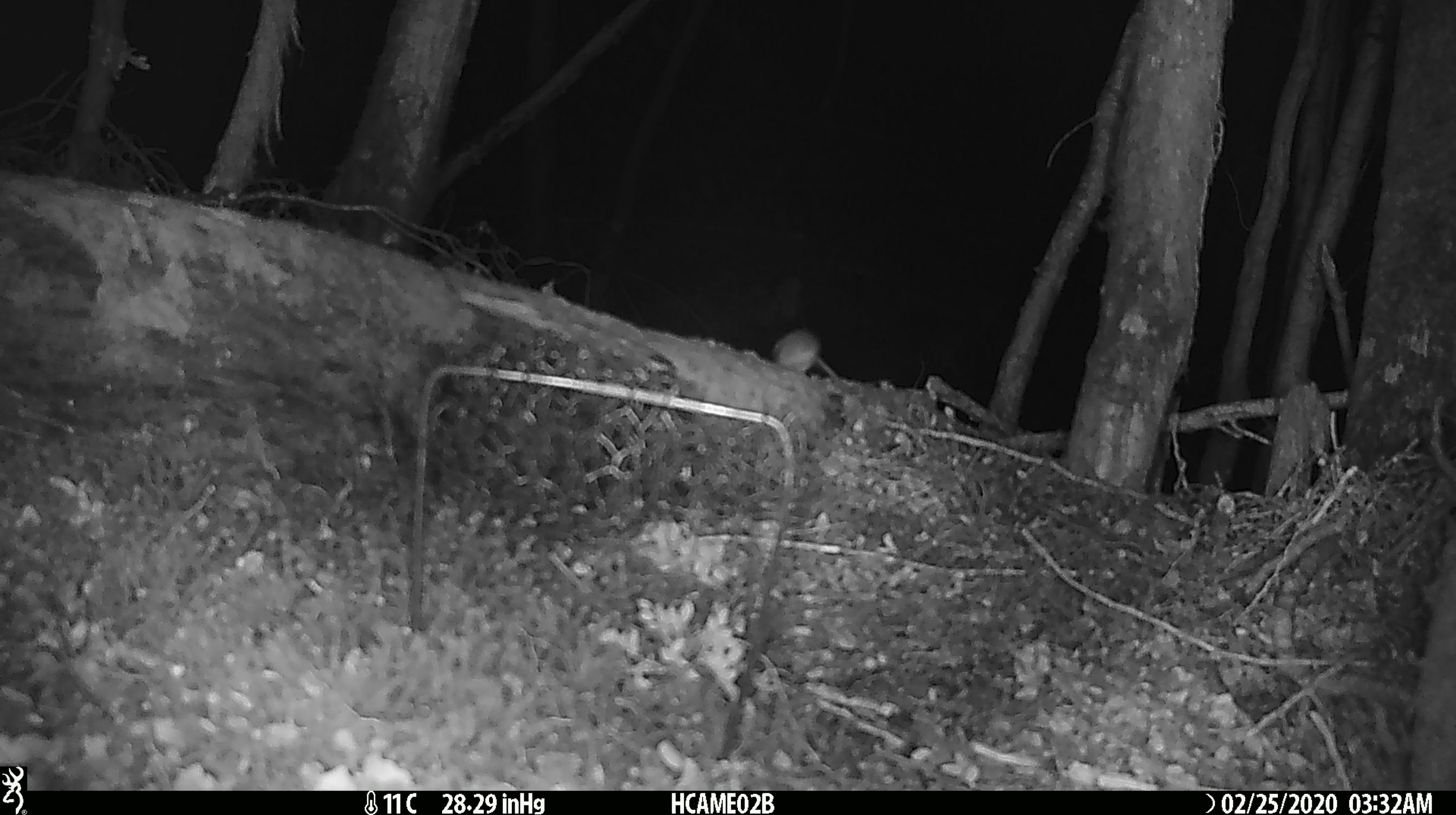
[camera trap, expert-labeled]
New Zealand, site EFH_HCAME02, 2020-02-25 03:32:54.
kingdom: Animalia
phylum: Chordata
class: Mammalia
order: Rodentia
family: Muridae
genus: Mus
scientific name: Mus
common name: mouse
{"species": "mouse (Mus)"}